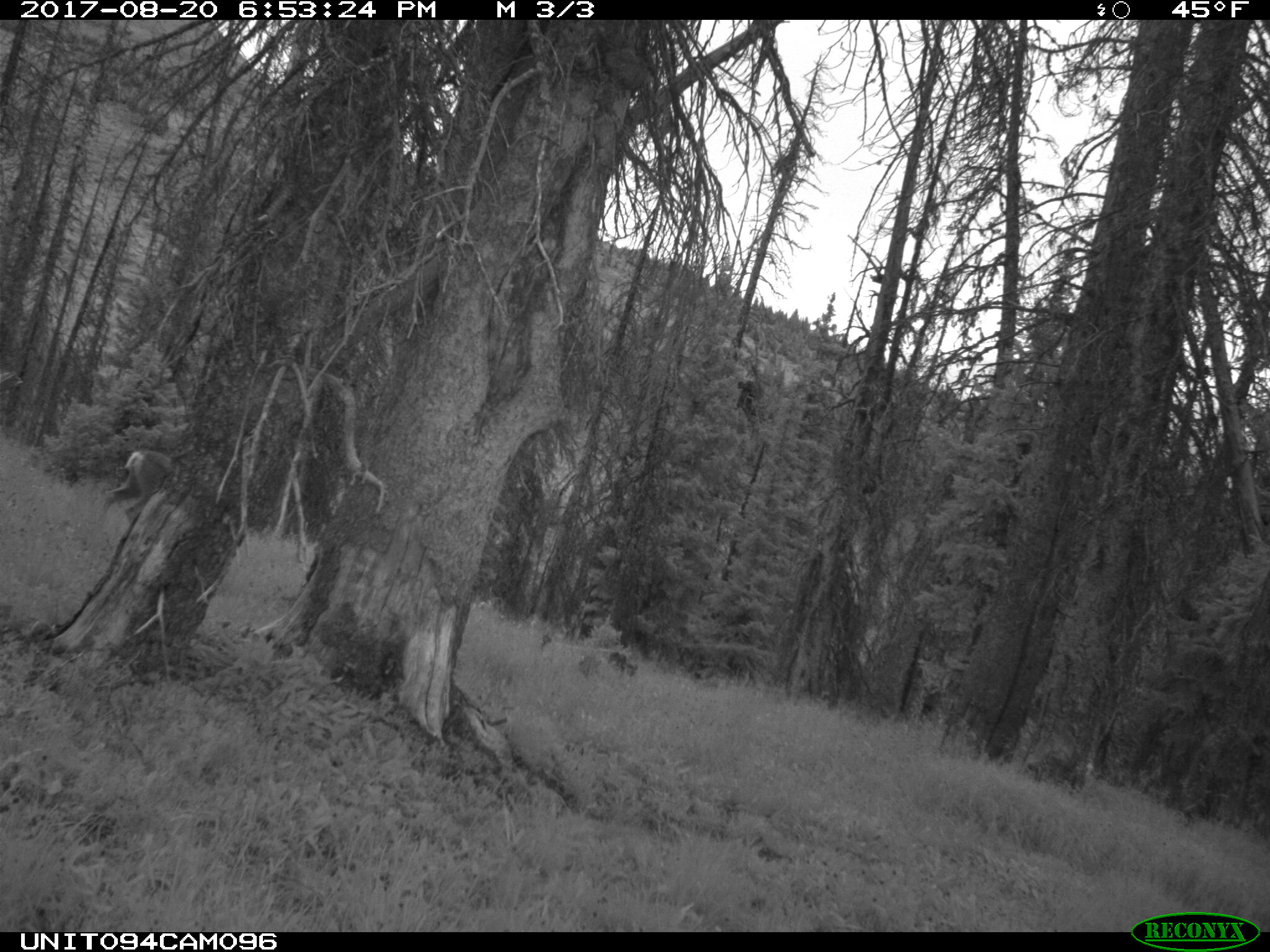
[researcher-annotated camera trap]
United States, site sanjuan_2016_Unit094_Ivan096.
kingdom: Animalia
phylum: Chordata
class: Mammalia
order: Artiodactyla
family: Cervidae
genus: Odocoileus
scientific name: Odocoileus hemionus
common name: mule deer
Odocoileus hemionus (mule deer).